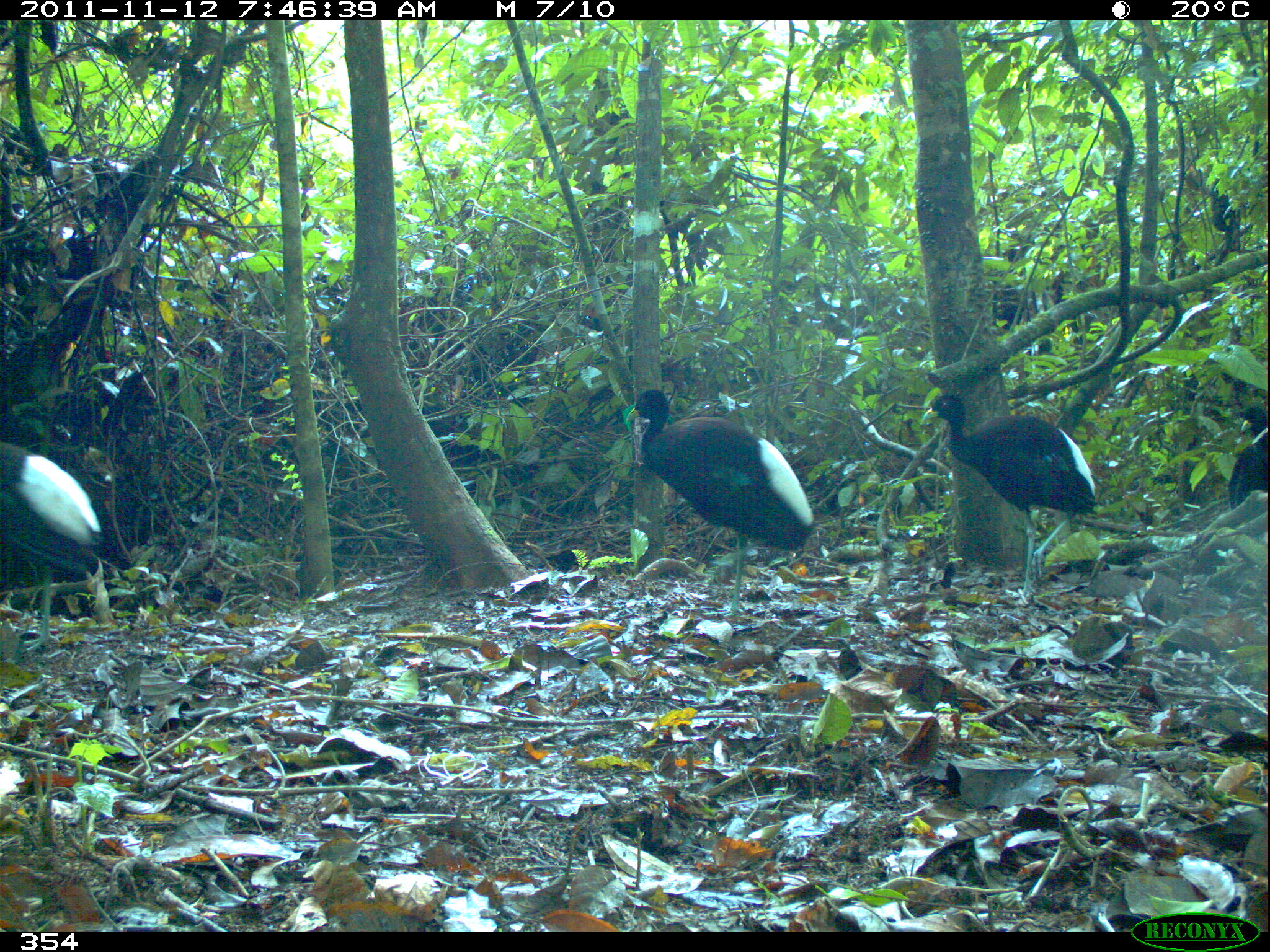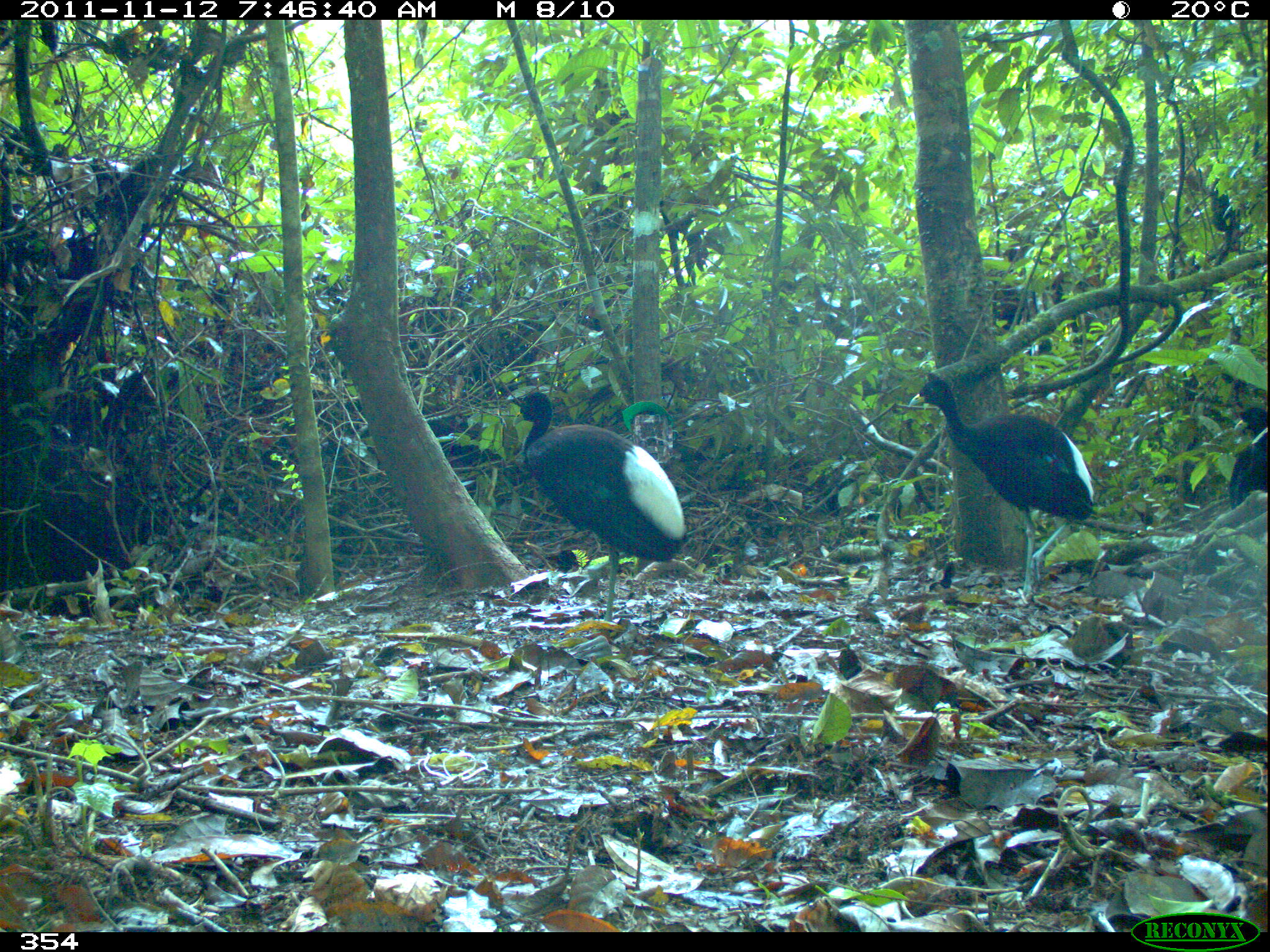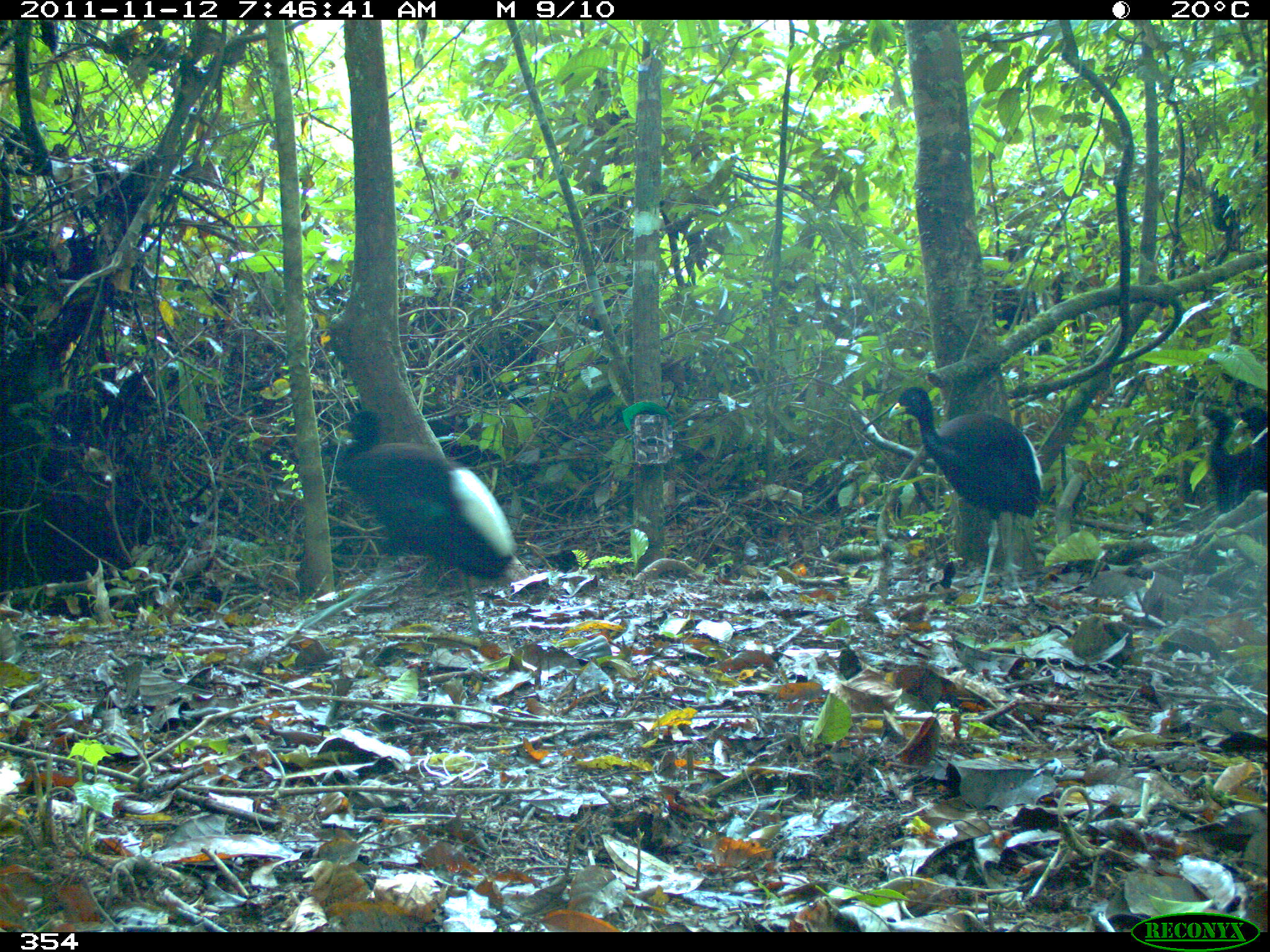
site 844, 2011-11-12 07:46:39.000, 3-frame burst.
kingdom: Animalia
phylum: Chordata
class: Aves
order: Gruiformes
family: Psophiidae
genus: Psophia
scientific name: Psophia leucoptera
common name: pale-winged trumpeter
Psophia leucoptera (pale-winged trumpeter).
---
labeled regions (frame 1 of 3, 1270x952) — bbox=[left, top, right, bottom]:
psophia leucoptera: bbox=[624, 387, 815, 614]; bbox=[921, 392, 1098, 595]; bbox=[0, 438, 104, 645]; bbox=[1225, 397, 1270, 513]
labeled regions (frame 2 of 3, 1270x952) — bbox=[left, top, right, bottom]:
psophia leucoptera: bbox=[507, 389, 687, 624]; bbox=[908, 376, 1094, 598]; bbox=[1224, 403, 1270, 505]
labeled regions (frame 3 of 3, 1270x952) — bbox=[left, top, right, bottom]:
psophia leucoptera: bbox=[292, 410, 515, 629]; bbox=[888, 384, 1042, 608]; bbox=[1197, 403, 1265, 497]; bbox=[1231, 407, 1270, 514]